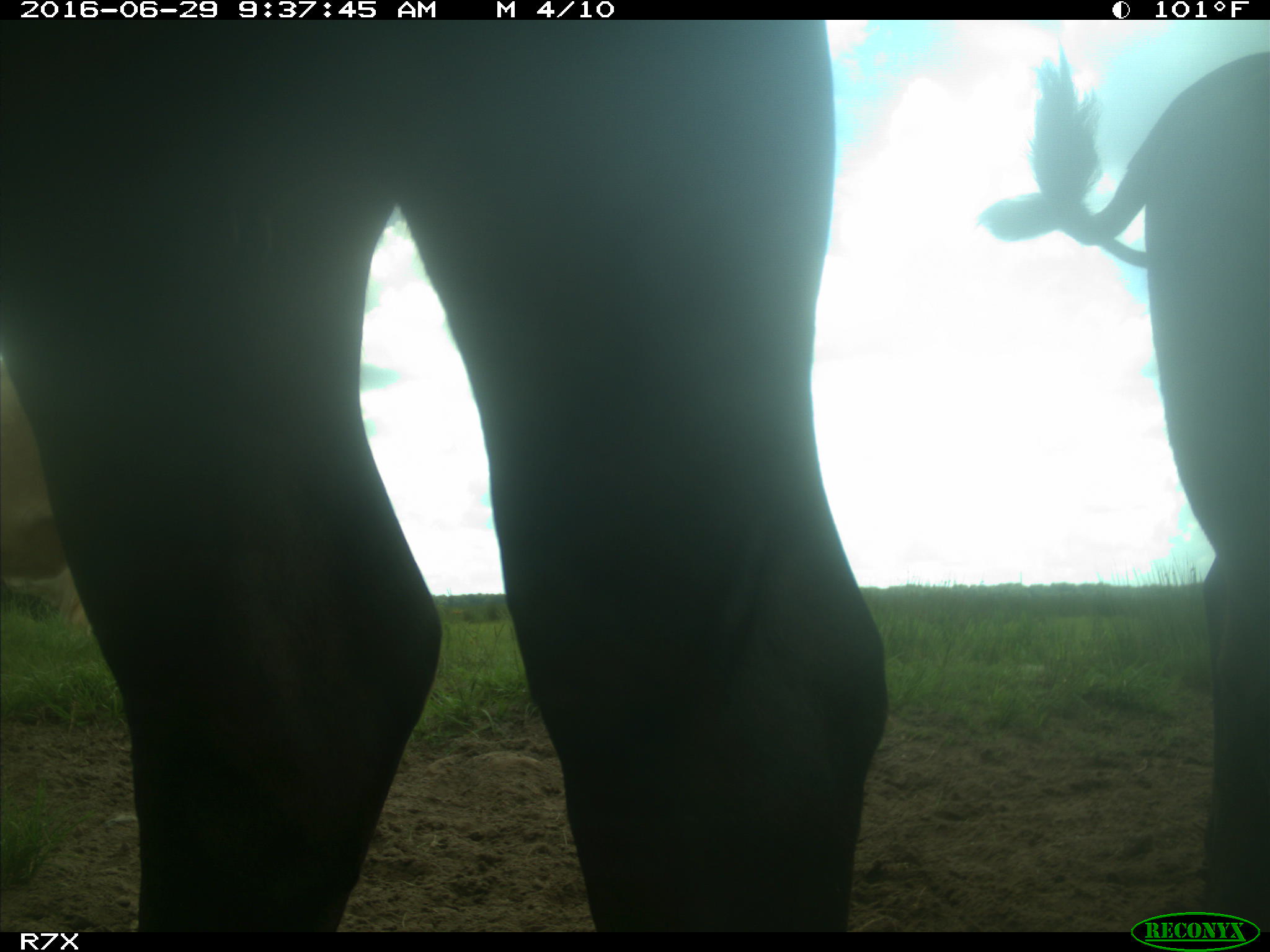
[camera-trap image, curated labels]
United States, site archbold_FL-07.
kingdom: Animalia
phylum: Chordata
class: Mammalia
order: Artiodactyla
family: Bovidae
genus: Bos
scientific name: Bos taurus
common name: domestic cow